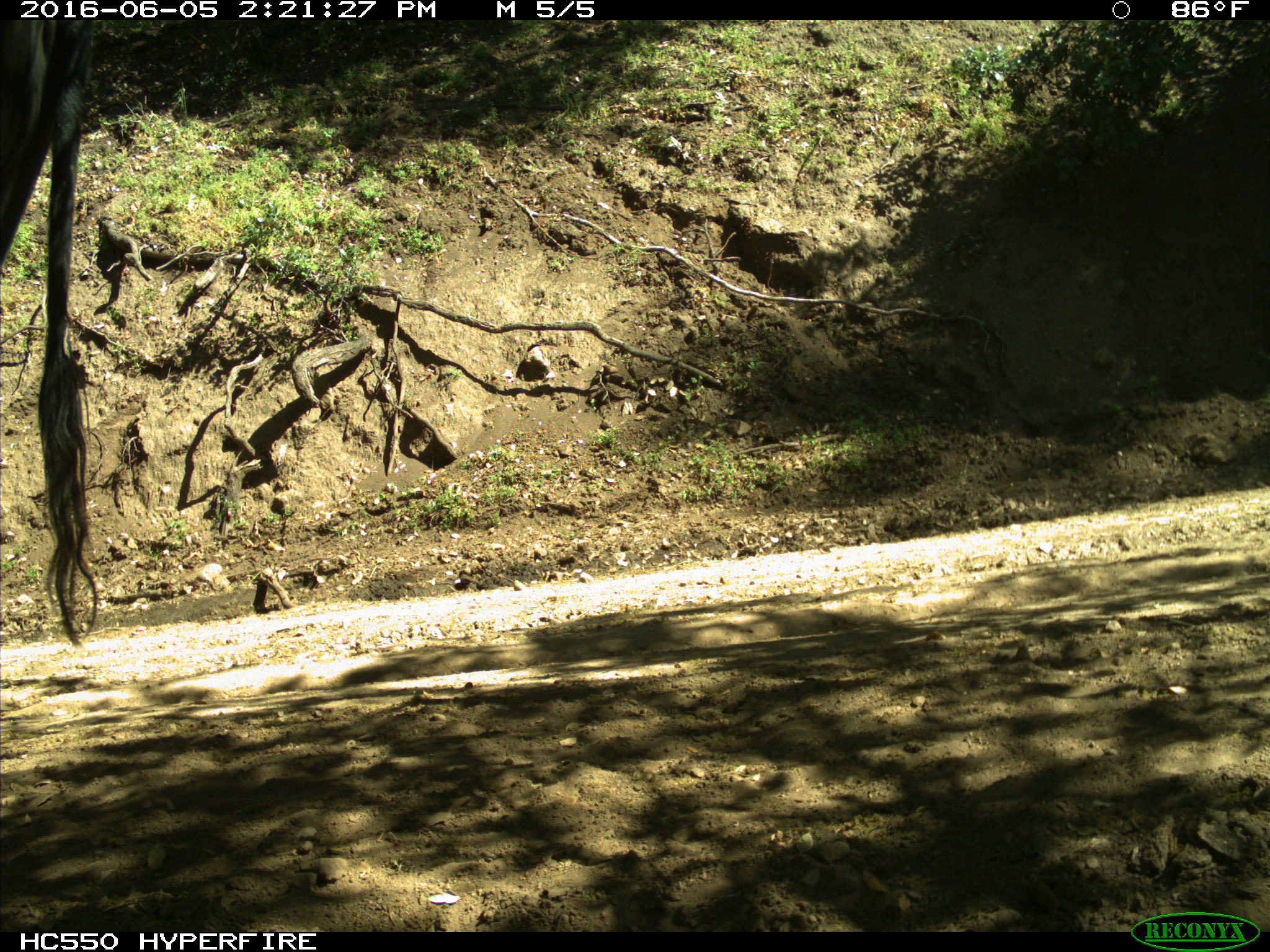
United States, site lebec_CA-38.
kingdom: Animalia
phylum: Chordata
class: Mammalia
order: Artiodactyla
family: Bovidae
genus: Bos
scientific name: Bos taurus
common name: domestic cow